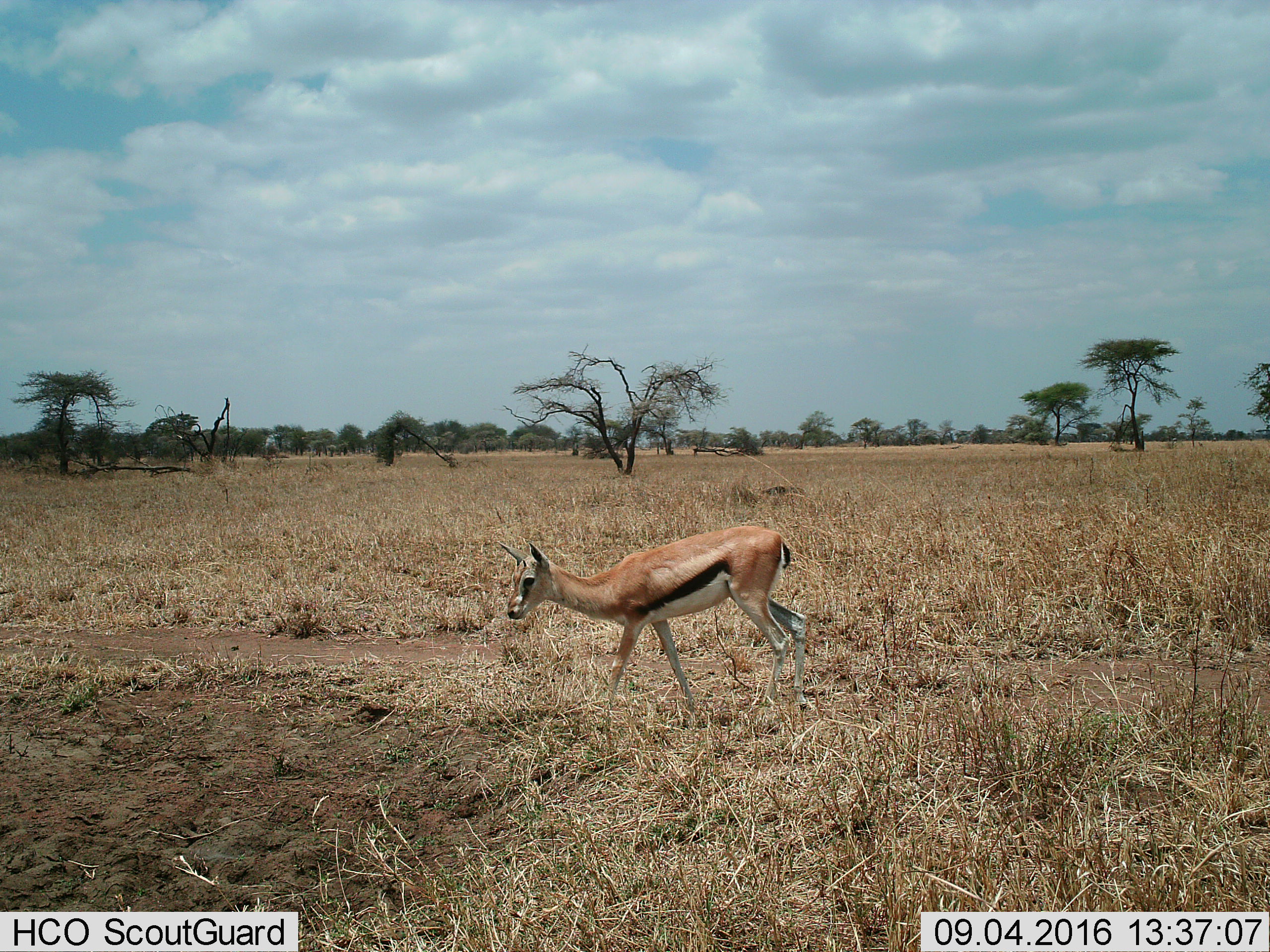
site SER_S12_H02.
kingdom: Animalia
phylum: Chordata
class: Mammalia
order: Artiodactyla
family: Bovidae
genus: Eudorcas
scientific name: Eudorcas thomsonii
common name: thomson's gazelle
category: gazellethomsons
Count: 1.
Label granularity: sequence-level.